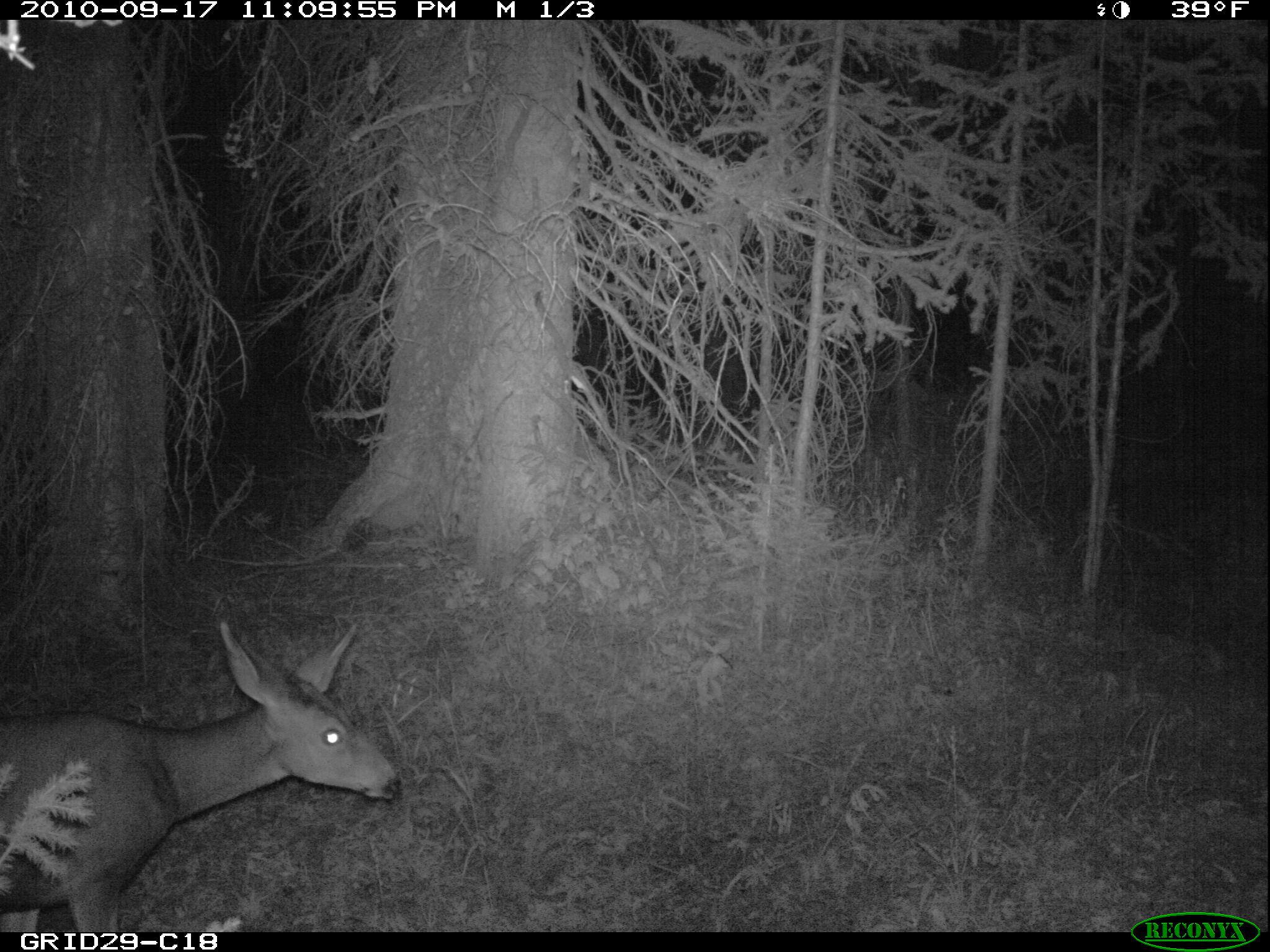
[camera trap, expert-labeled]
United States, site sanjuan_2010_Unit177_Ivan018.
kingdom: Animalia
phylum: Chordata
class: Mammalia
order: Artiodactyla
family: Cervidae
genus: Odocoileus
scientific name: Odocoileus hemionus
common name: mule deer